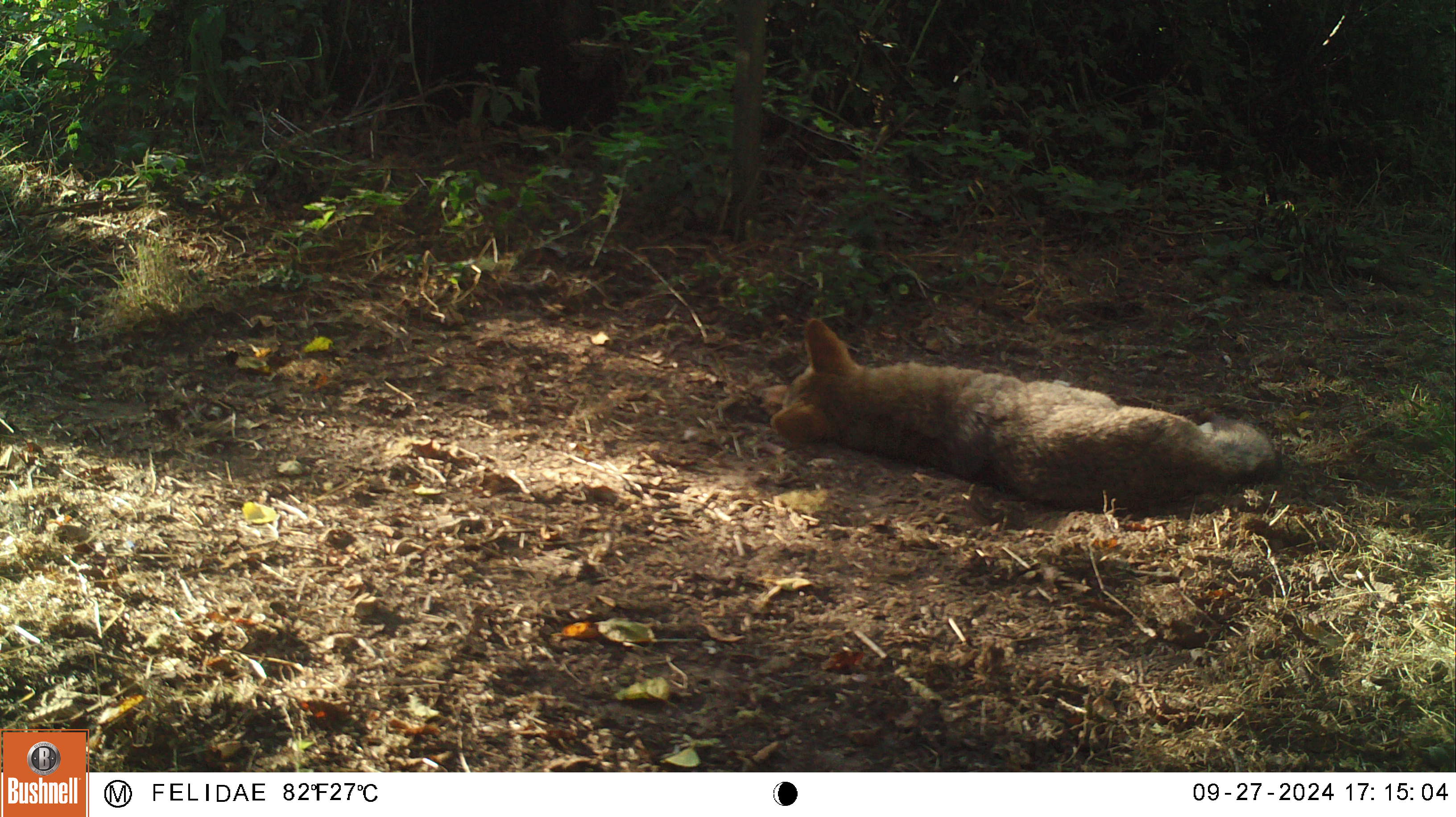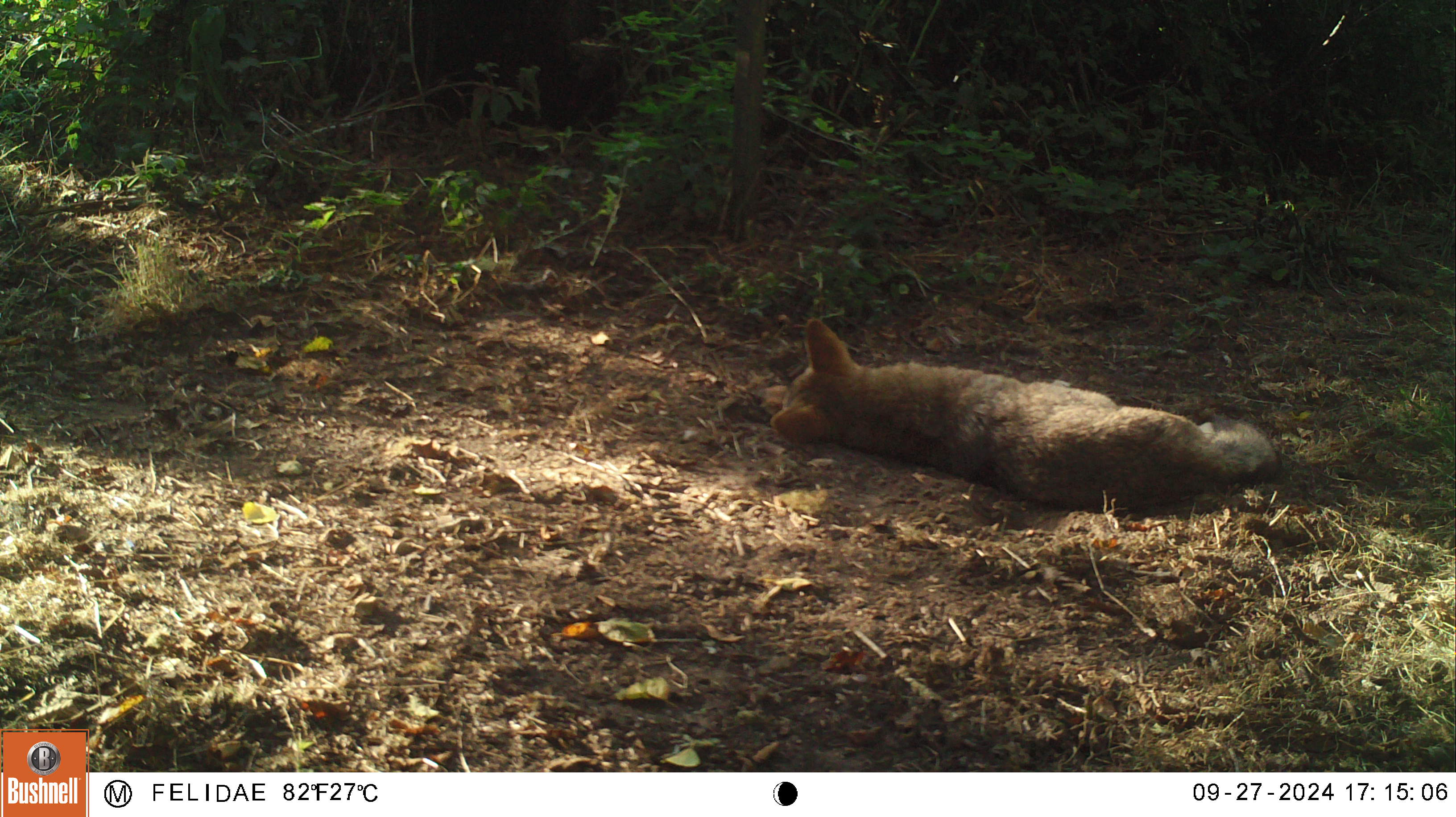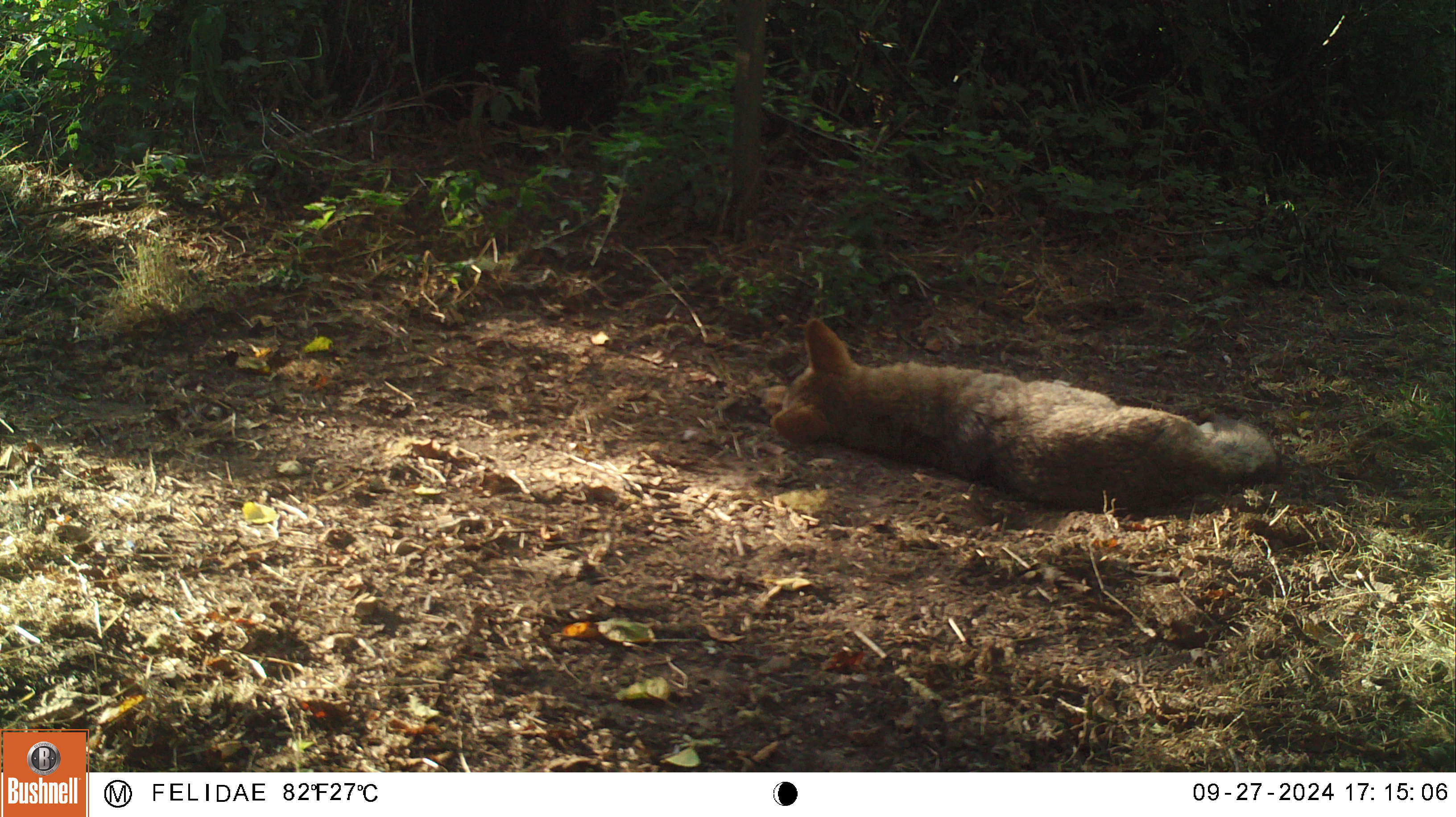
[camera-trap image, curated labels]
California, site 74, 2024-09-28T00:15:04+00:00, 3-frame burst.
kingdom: Animalia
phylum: Chordata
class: Mammalia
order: Carnivora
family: Canidae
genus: Canis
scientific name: Canis latrans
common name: coyote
Coyote (Canis latrans).